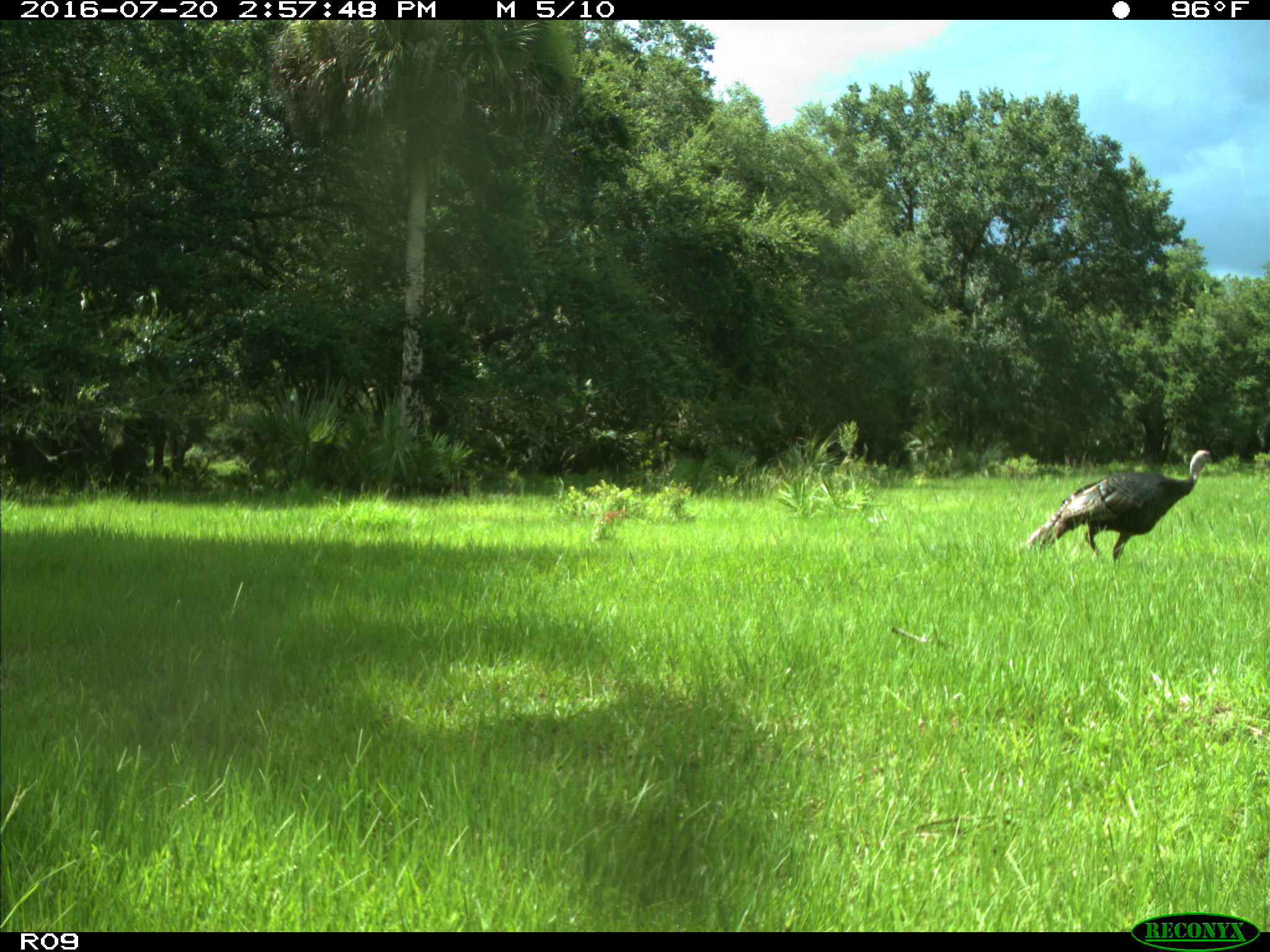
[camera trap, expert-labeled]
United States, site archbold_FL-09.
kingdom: Animalia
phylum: Chordata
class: Aves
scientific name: Aves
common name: birds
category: unidentified bird